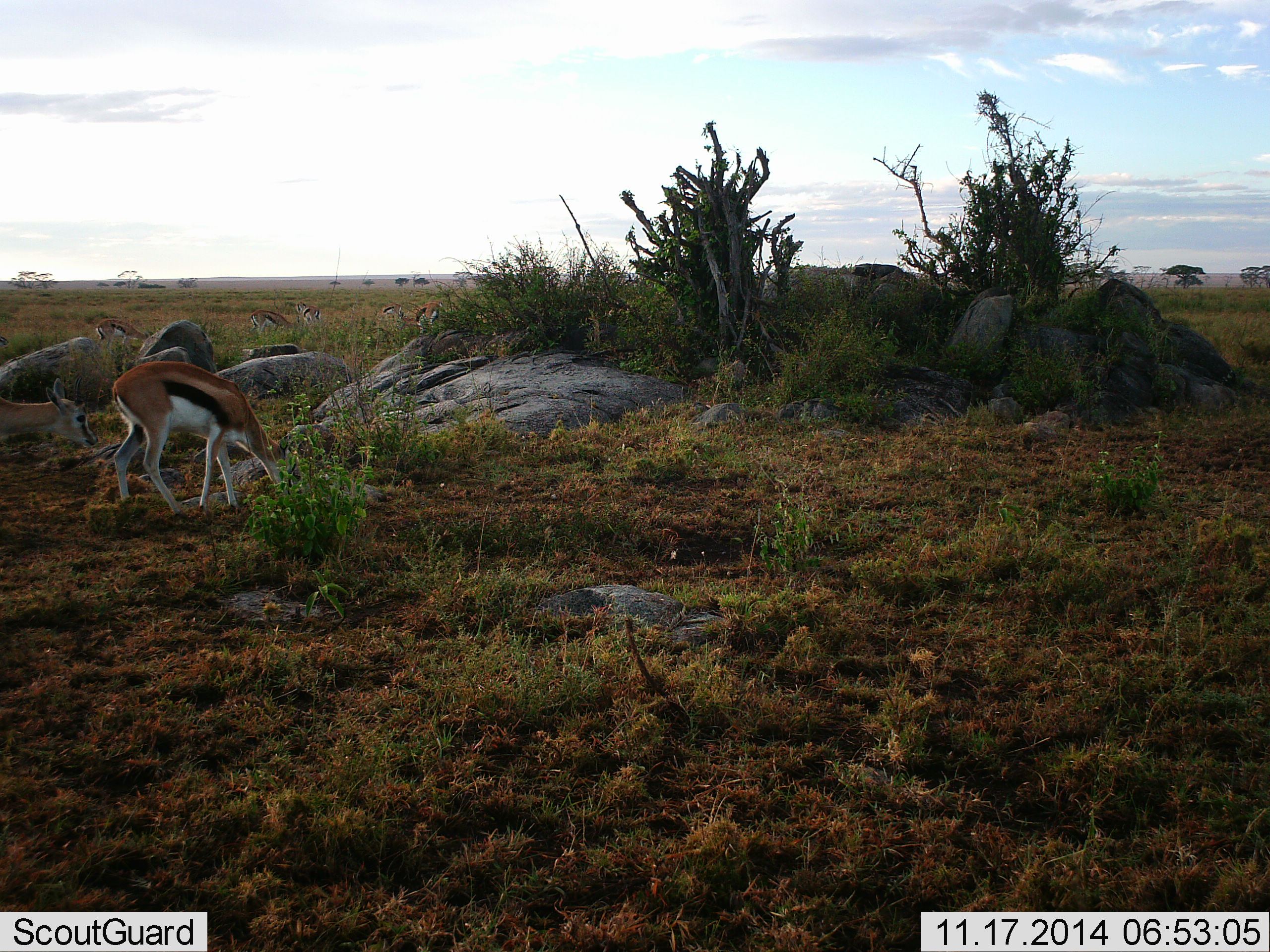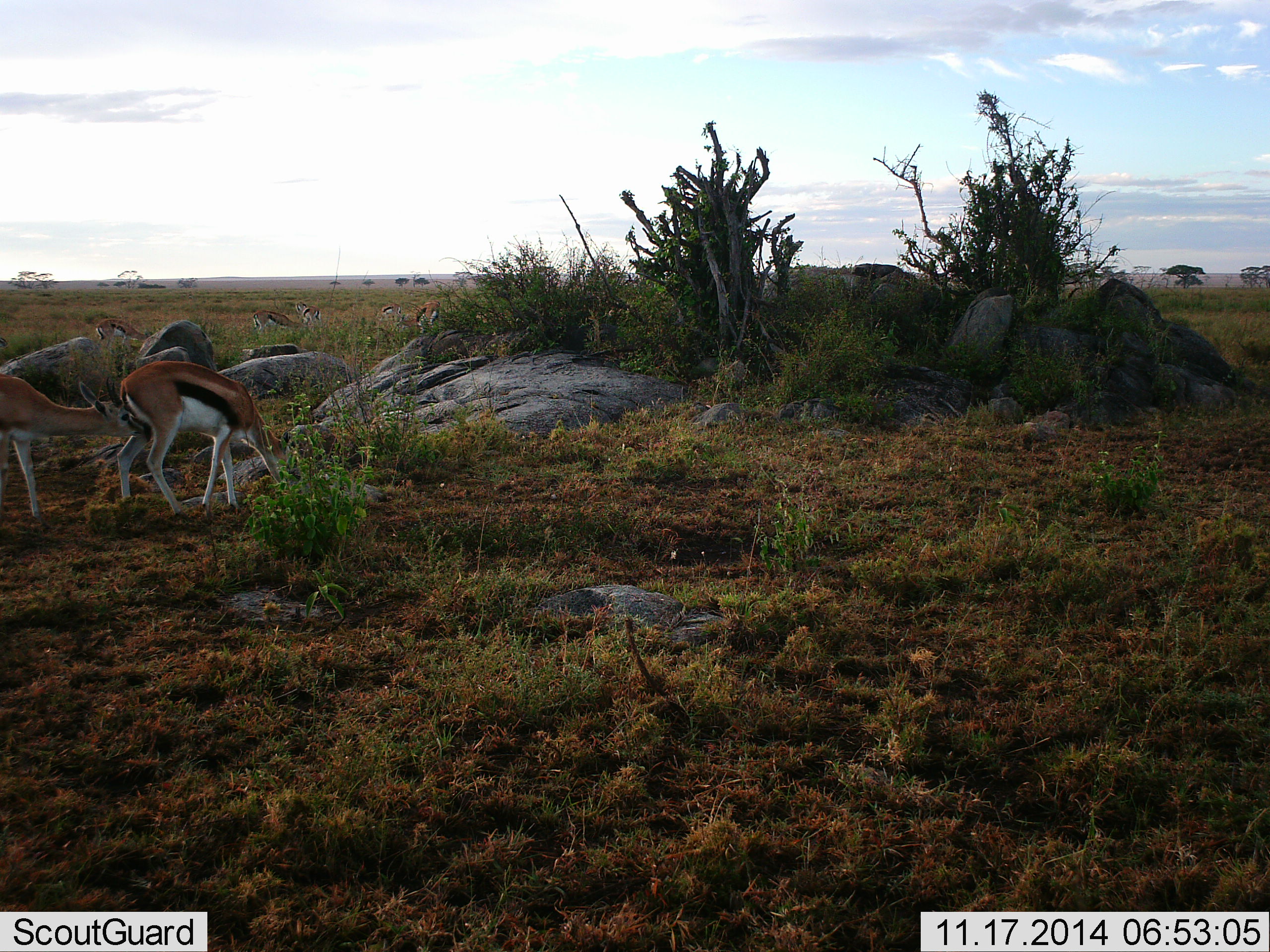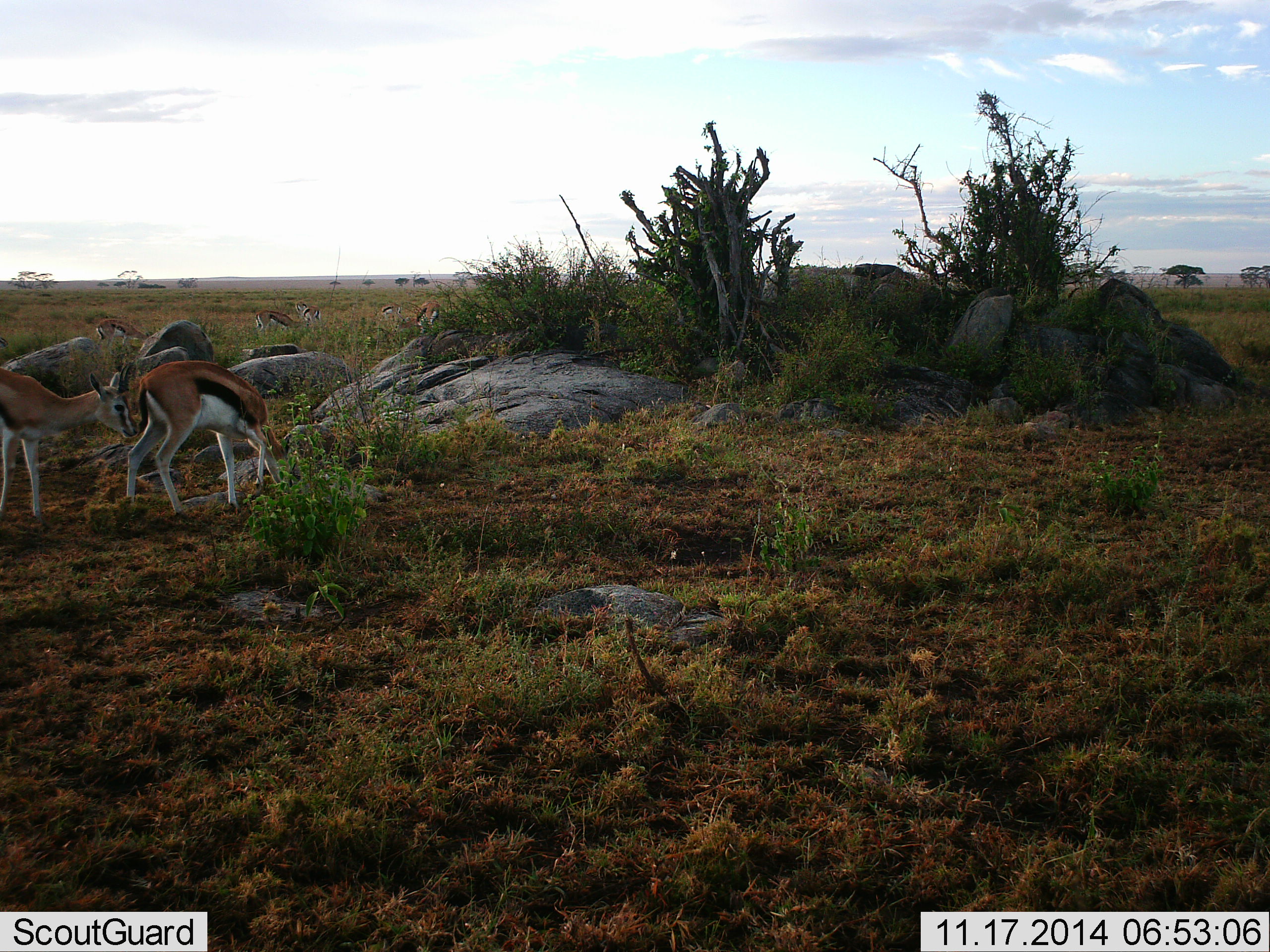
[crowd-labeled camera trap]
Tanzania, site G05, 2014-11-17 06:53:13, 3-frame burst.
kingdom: Animalia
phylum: Chordata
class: Mammalia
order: Artiodactyla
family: Bovidae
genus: Eudorcas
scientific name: Eudorcas thomsonii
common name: thomson's gazelle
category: gazellethomsons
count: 7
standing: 50%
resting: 0%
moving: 40%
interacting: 50%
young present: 0%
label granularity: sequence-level